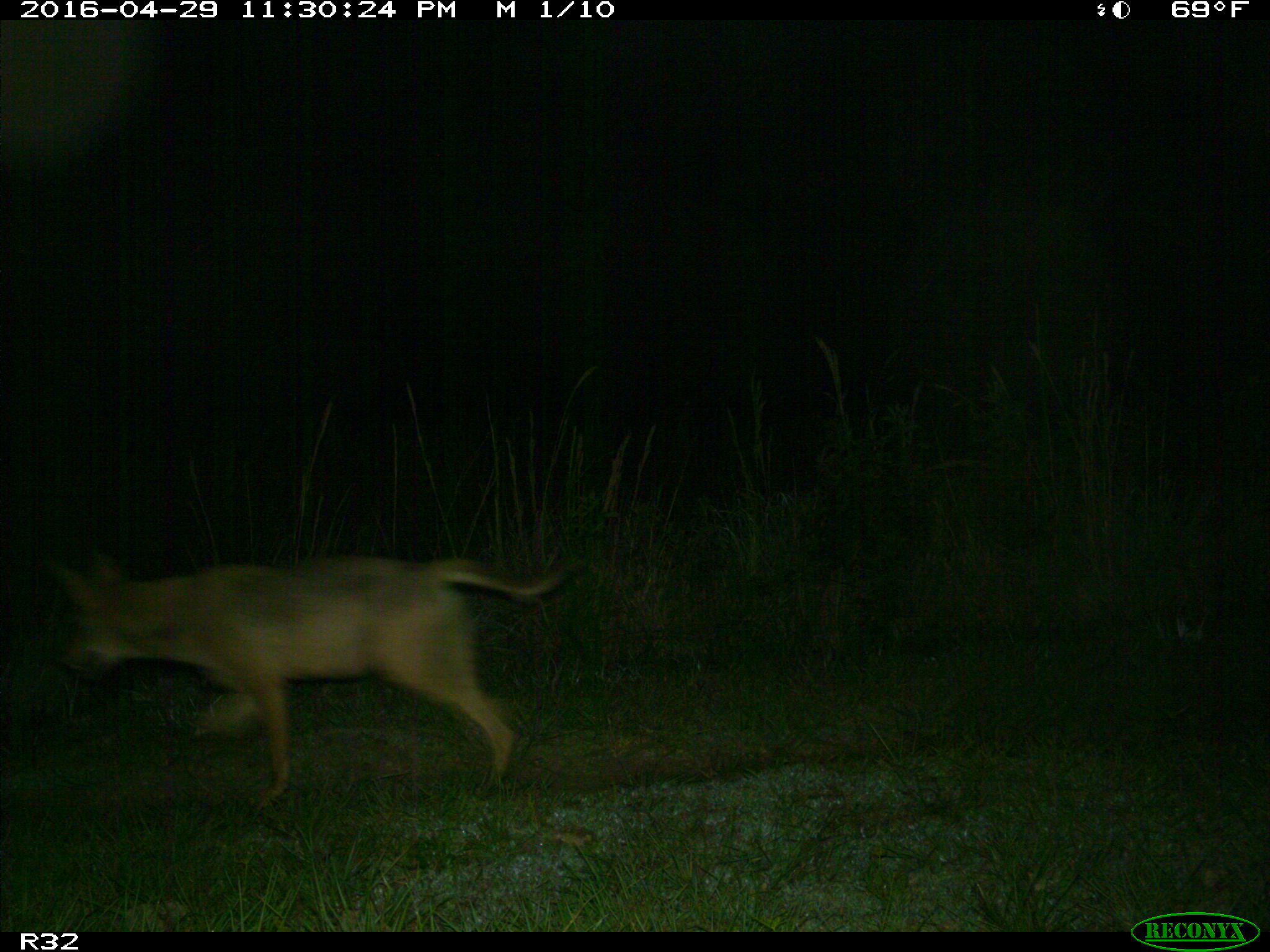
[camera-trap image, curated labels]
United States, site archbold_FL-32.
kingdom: Animalia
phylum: Chordata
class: Mammalia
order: Carnivora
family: Canidae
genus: Canis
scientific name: Canis latrans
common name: coyote